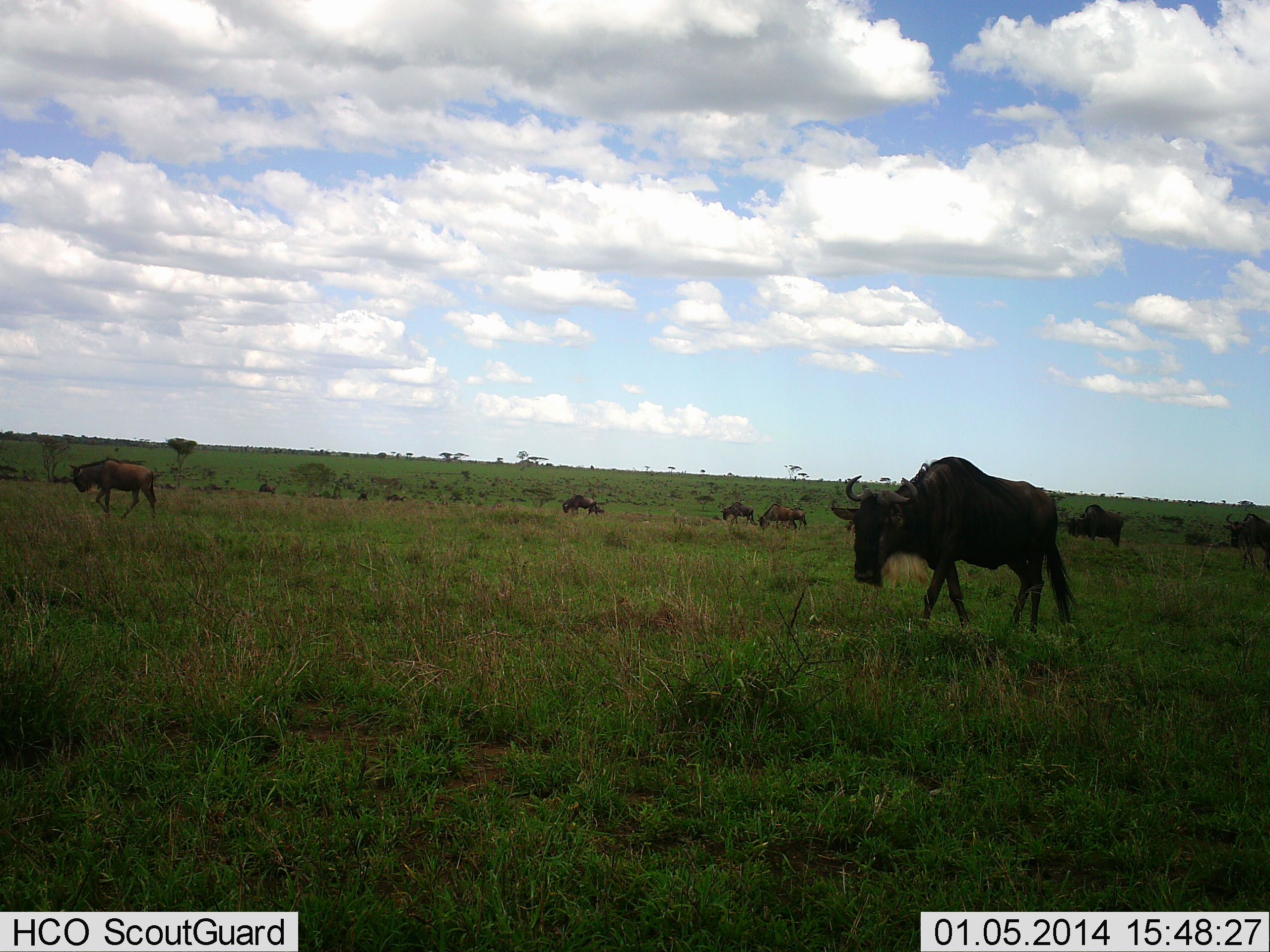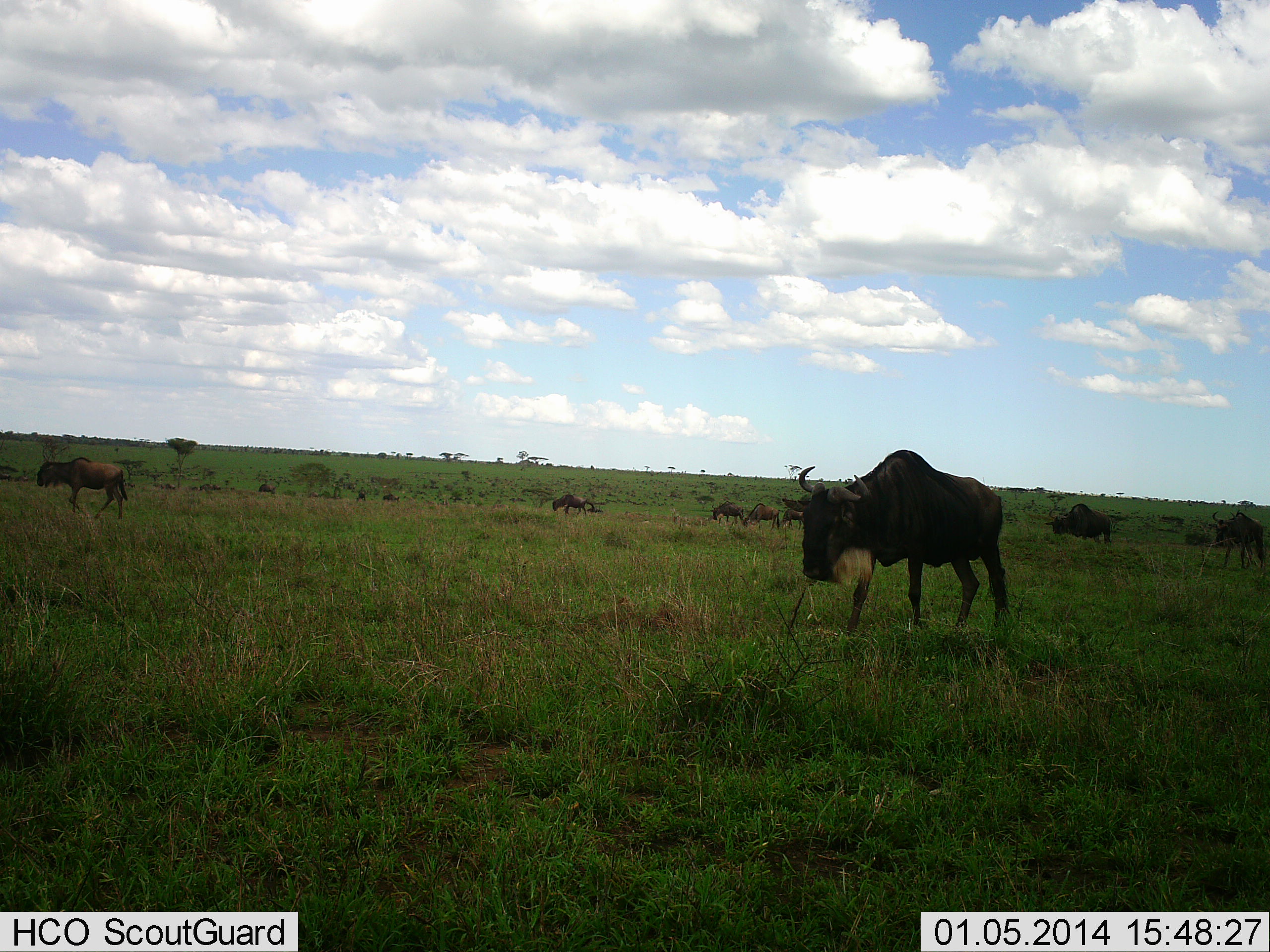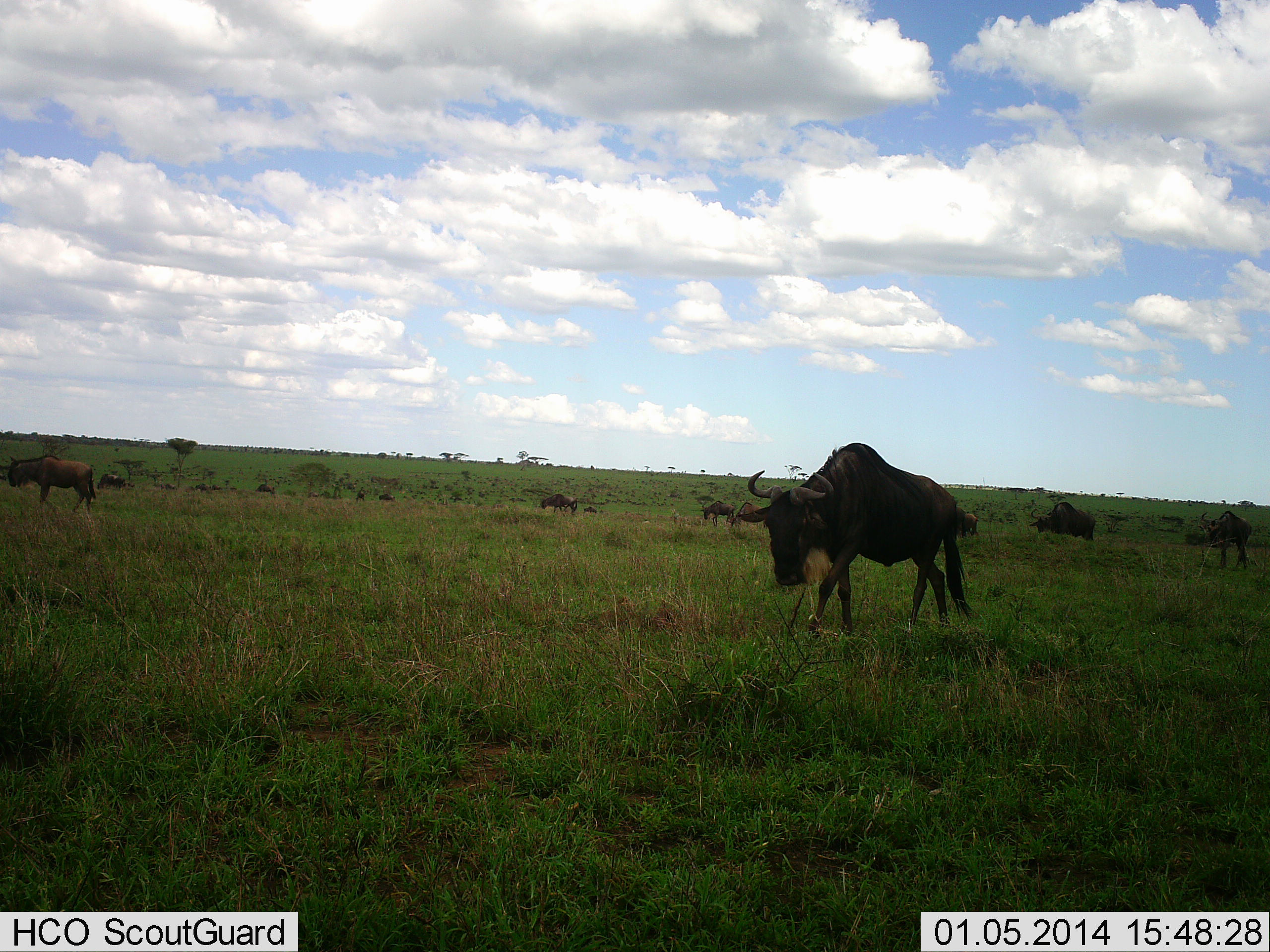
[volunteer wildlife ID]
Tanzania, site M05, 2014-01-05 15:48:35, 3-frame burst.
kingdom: Animalia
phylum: Chordata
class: Mammalia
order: Artiodactyla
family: Bovidae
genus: Connochaetes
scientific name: Connochaetes taurinus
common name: blue wildebeest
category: wildebeest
Wildebeest (blue wildebeest) (Connochaetes taurinus), count 11-50. Behavior (volunteer vote fractions): standing 30%, resting 0%, moving 80%, interacting 0%. Young present (vote fraction): 0%. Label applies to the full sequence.